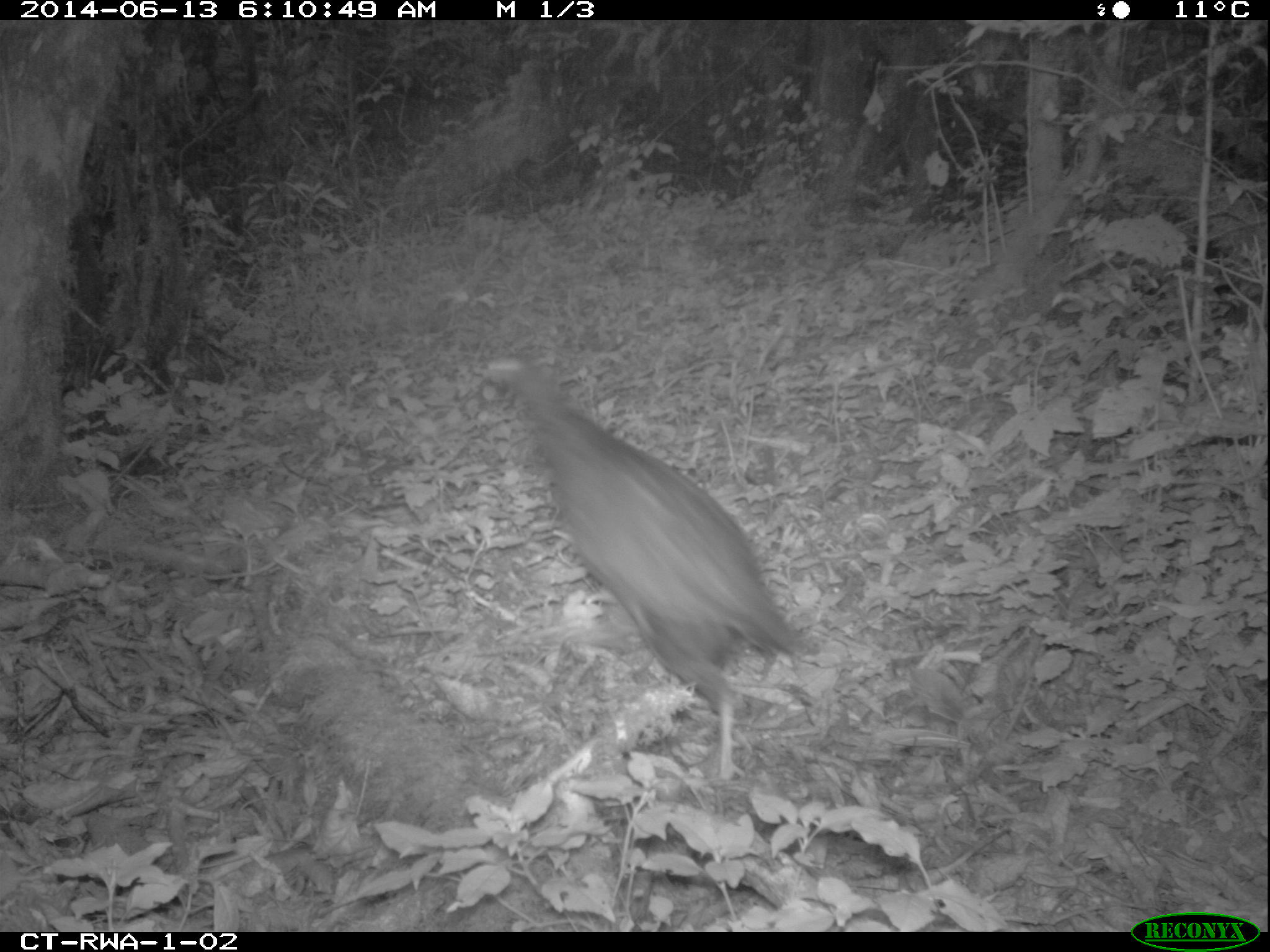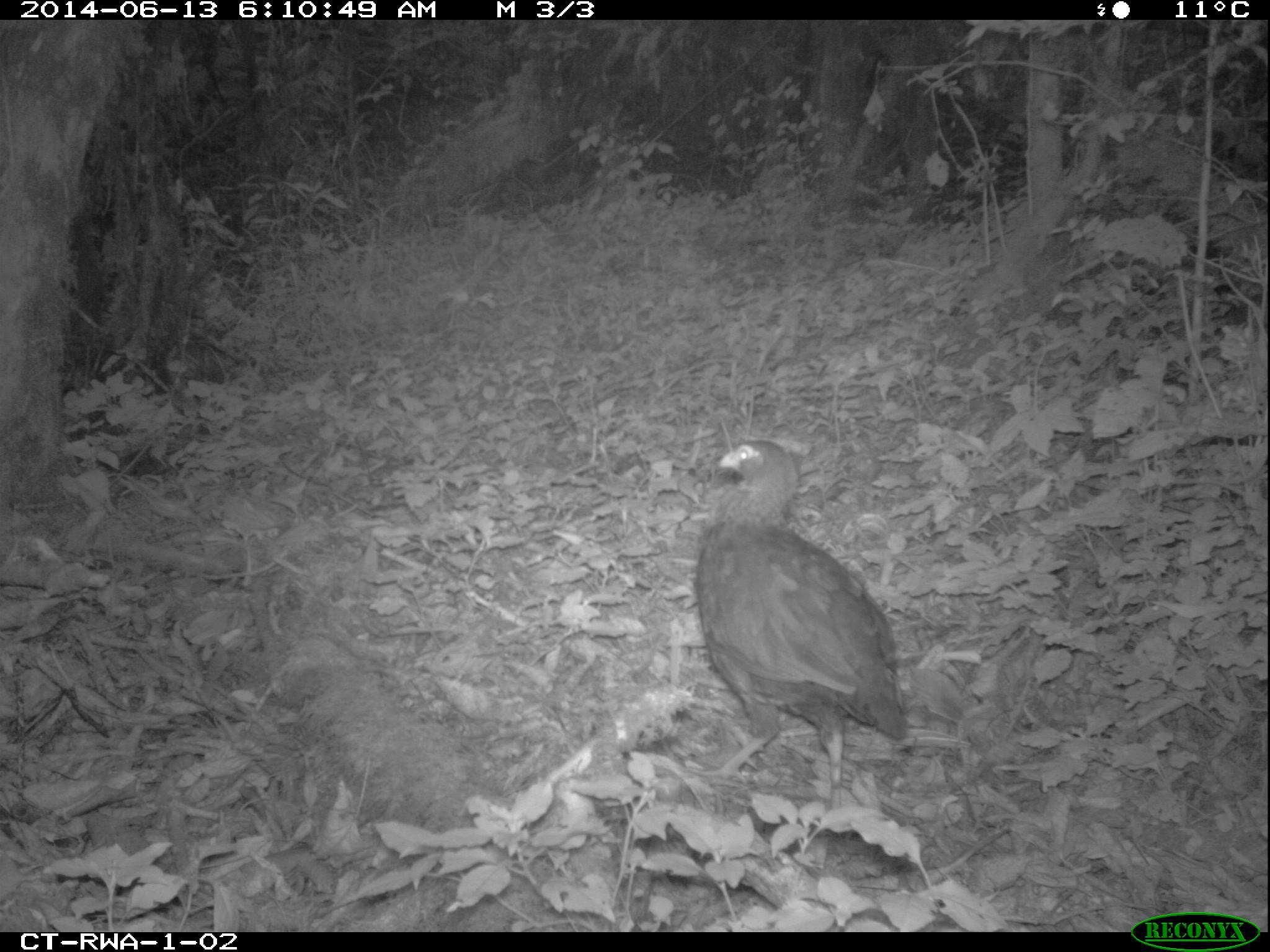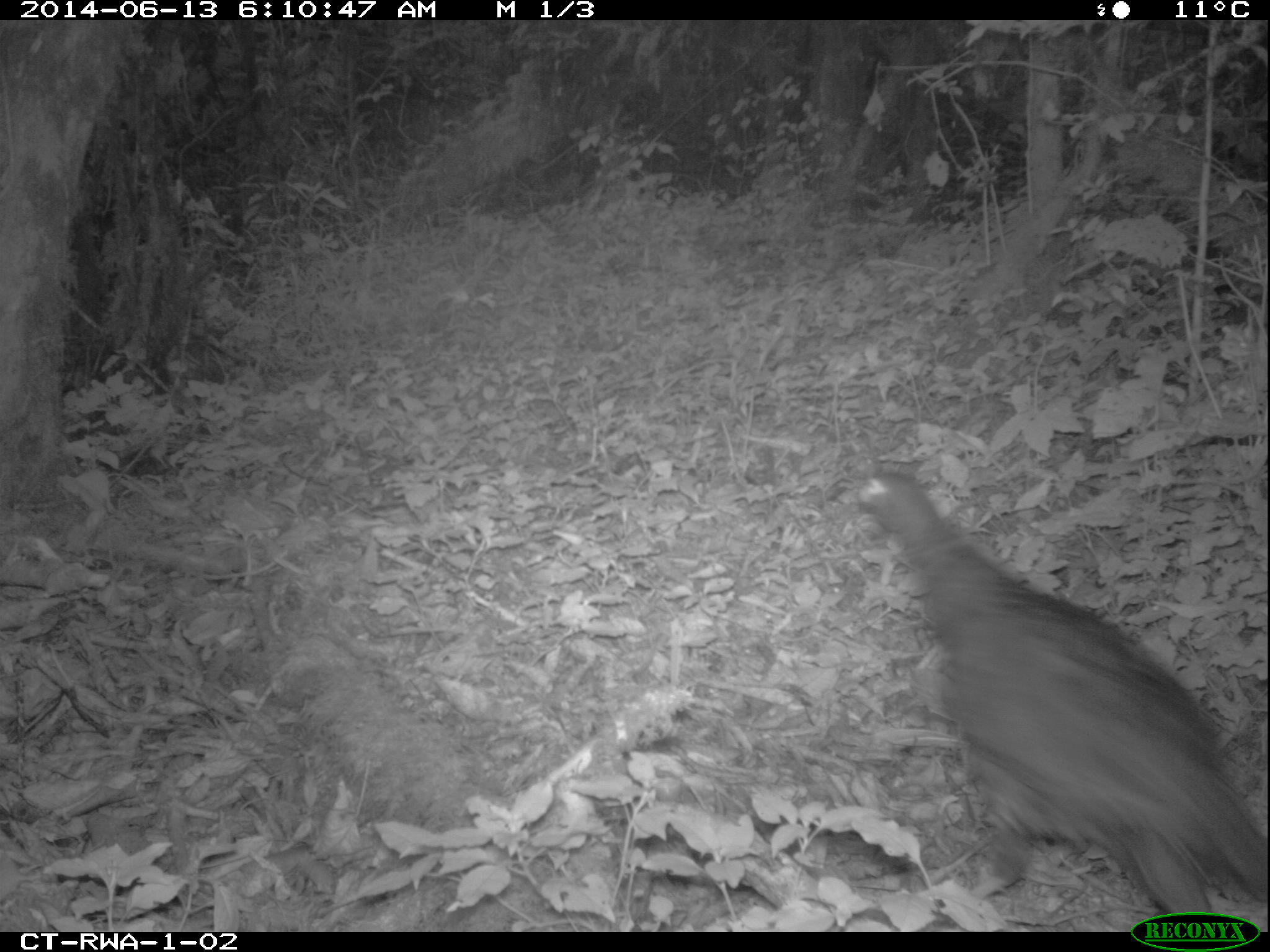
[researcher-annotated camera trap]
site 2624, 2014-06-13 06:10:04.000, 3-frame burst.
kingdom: Animalia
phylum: Chordata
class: Aves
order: Galliformes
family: Phasianidae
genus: Pternistis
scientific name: Pternistis nobilis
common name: handsome francolin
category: francolinus nobilis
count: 1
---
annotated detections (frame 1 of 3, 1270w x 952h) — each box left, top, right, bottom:
francolinus nobilis: 477, 351, 820, 780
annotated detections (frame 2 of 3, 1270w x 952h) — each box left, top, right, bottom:
francolinus nobilis: 694, 438, 908, 790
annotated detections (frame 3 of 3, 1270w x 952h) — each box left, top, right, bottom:
francolinus nobilis: 842, 467, 1270, 931